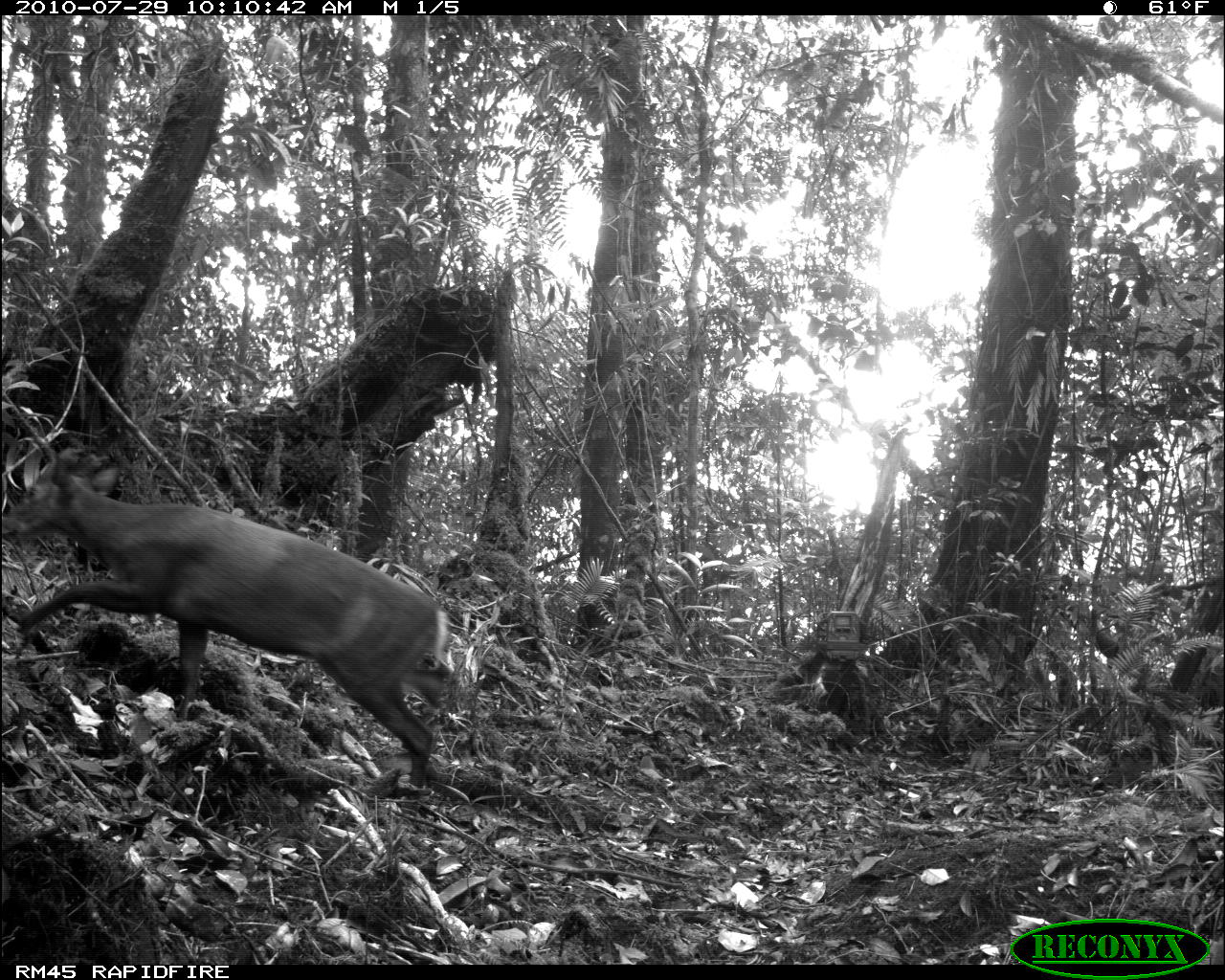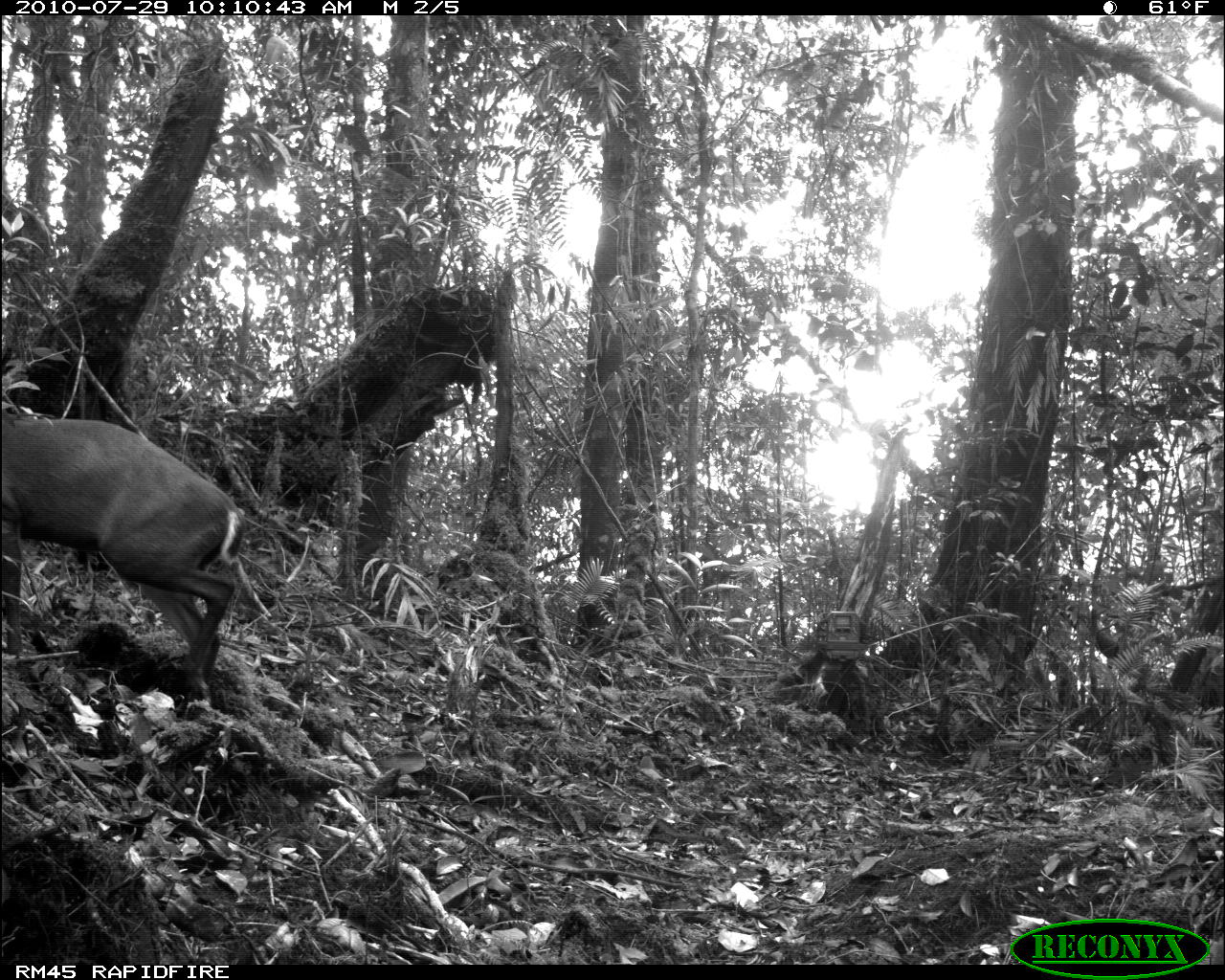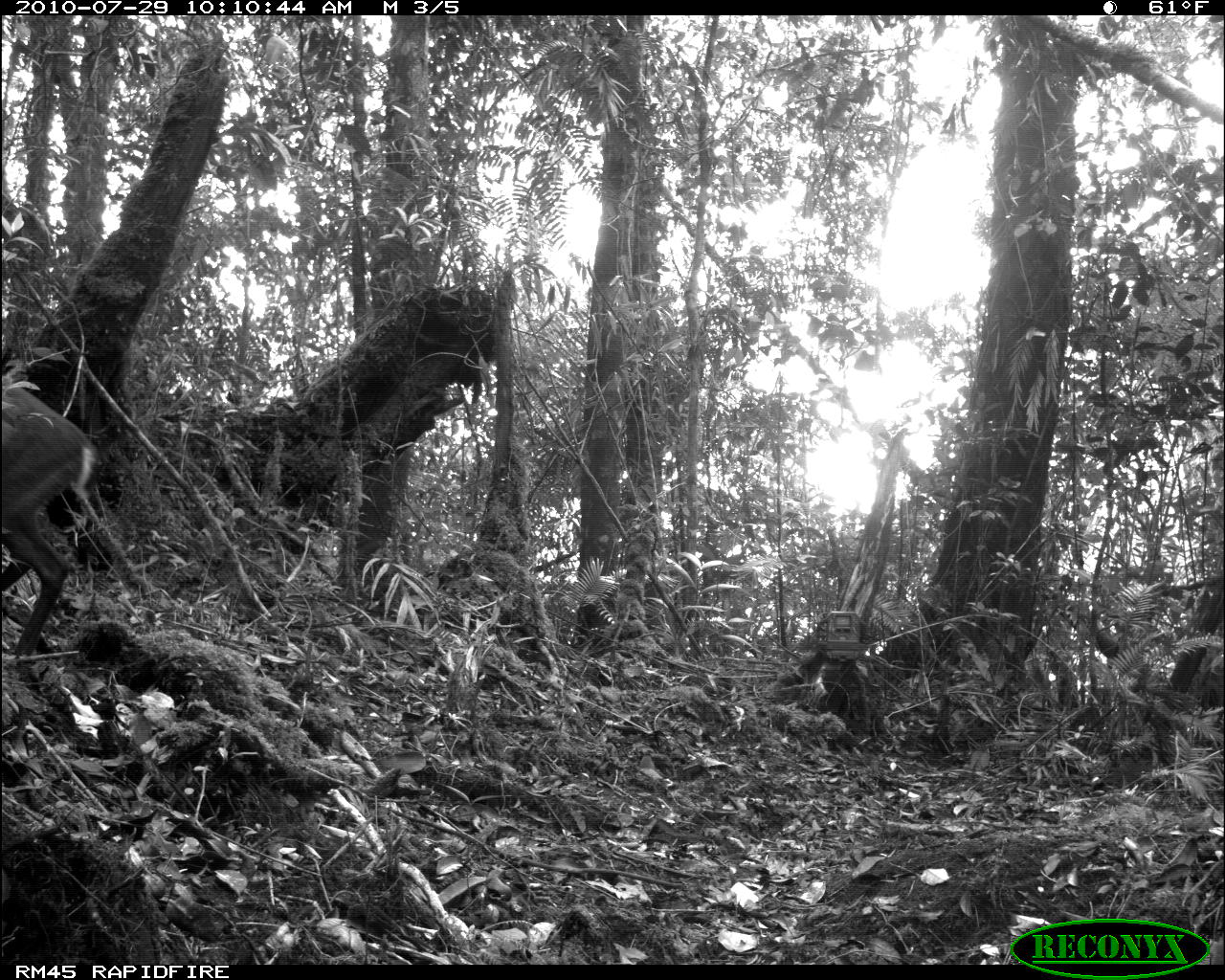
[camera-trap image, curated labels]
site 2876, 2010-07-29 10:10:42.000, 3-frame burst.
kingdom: Animalia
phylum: Chordata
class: Mammalia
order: Artiodactyla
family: Cervidae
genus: Muntiacus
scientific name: Muntiacus muntjak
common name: southern red muntjac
Muntiacus muntjak (southern red muntjac), count 1.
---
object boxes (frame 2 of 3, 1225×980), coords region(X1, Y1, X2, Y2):
muntiacus muntjak: region(0, 406, 246, 704)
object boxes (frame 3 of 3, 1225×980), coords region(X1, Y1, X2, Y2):
muntiacus muntjak: region(0, 376, 101, 661)